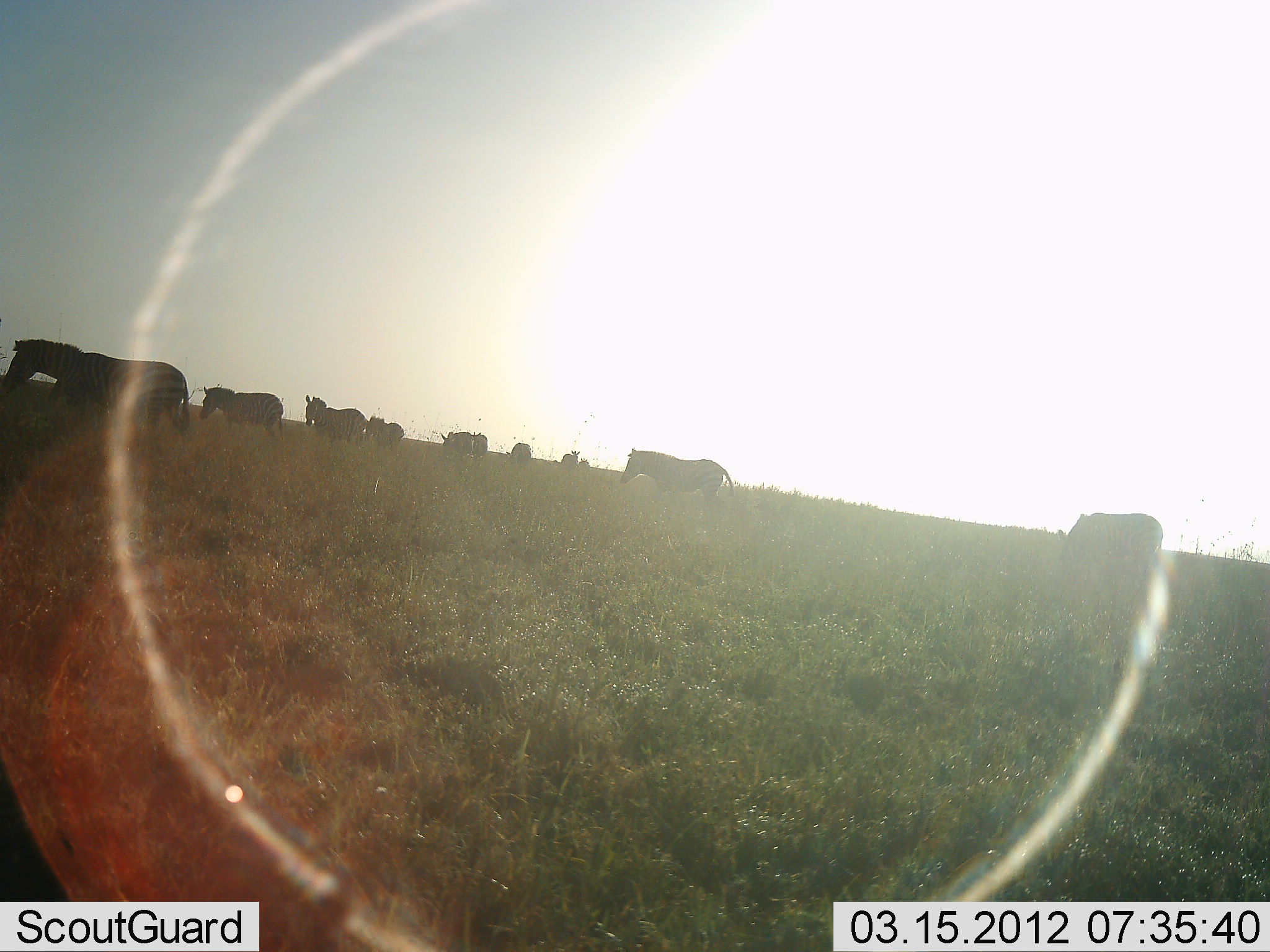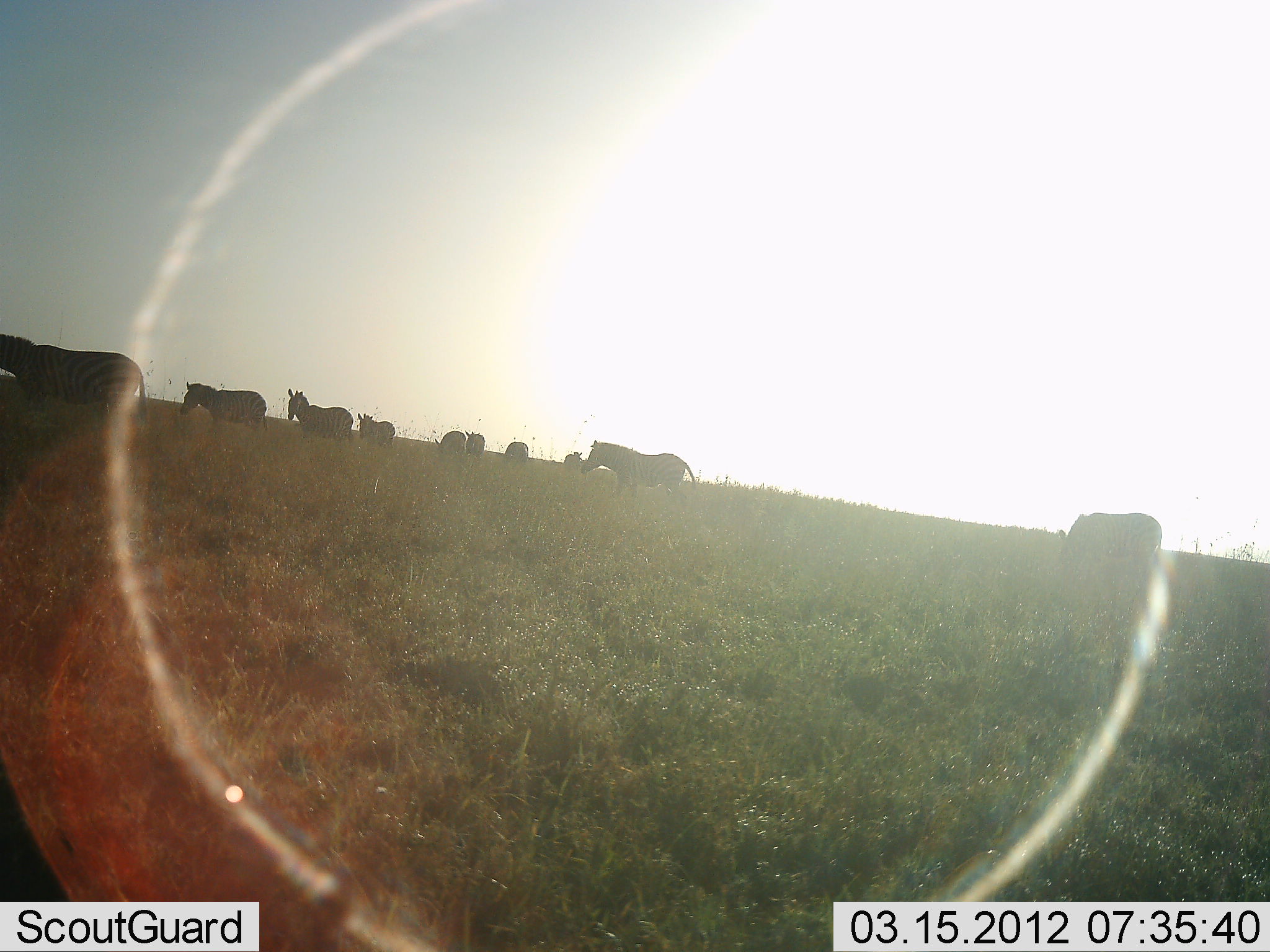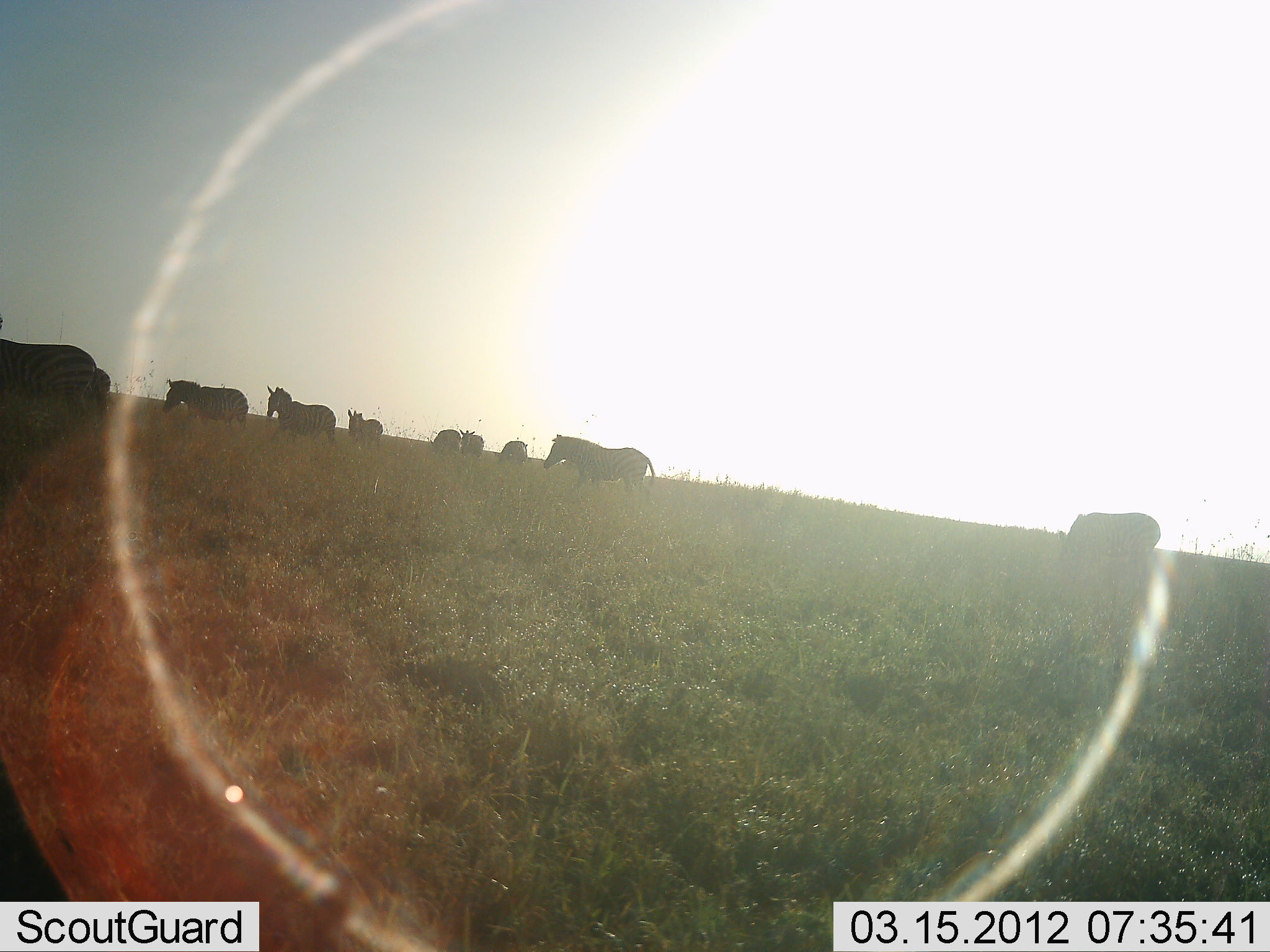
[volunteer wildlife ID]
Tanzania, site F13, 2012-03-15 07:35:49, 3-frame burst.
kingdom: Animalia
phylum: Chordata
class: Mammalia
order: Perissodactyla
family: Equidae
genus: Equus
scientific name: Equus quagga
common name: plains zebra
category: zebra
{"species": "zebra (plains zebra) (Equus quagga)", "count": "10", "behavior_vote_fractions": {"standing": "32%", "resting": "5%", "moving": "91%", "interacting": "0%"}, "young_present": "5%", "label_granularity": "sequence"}